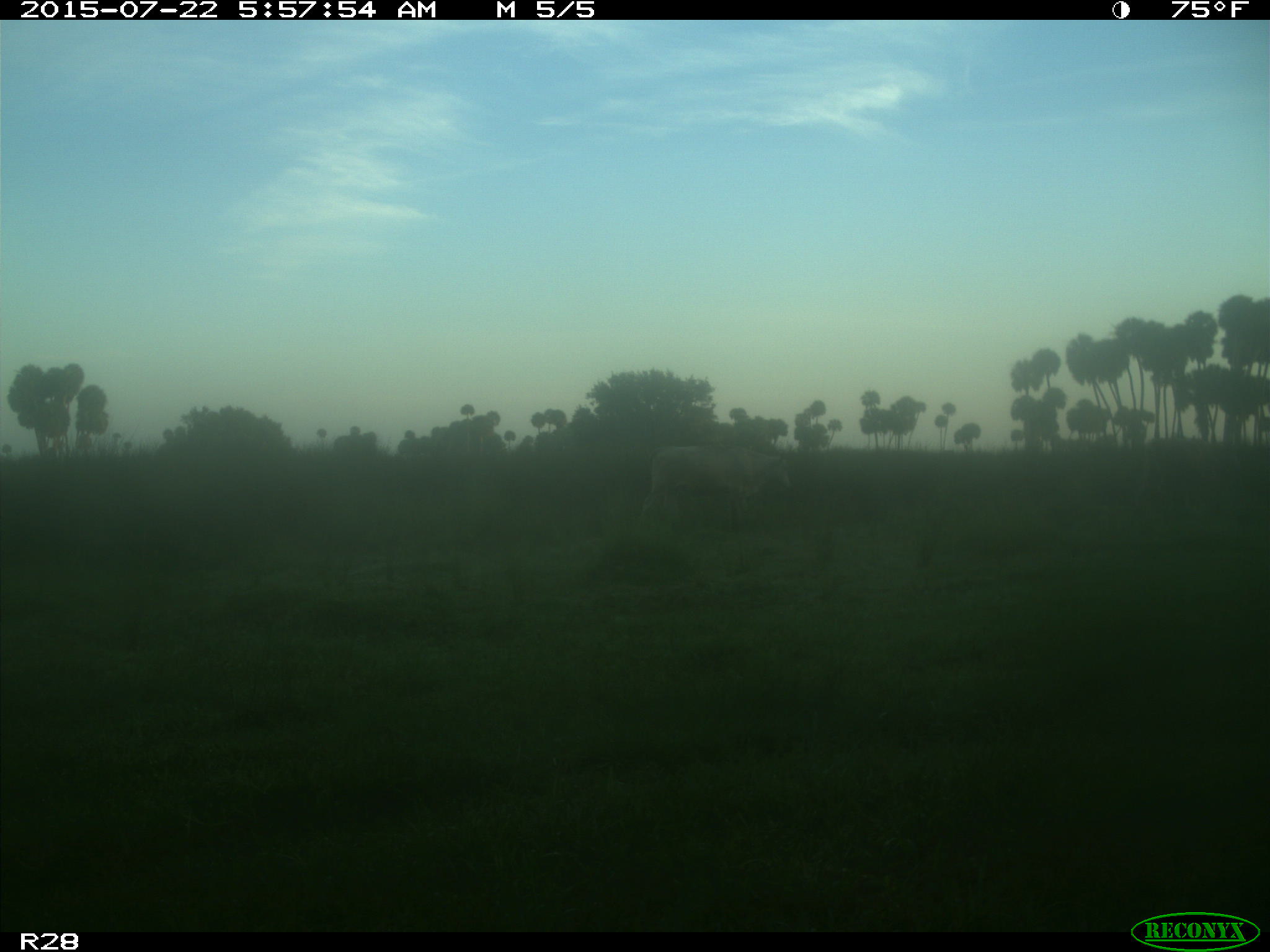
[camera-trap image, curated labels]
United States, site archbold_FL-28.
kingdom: Animalia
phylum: Chordata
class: Mammalia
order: Artiodactyla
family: Bovidae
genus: Bos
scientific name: Bos taurus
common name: domestic cow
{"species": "Bos taurus (domestic cow)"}